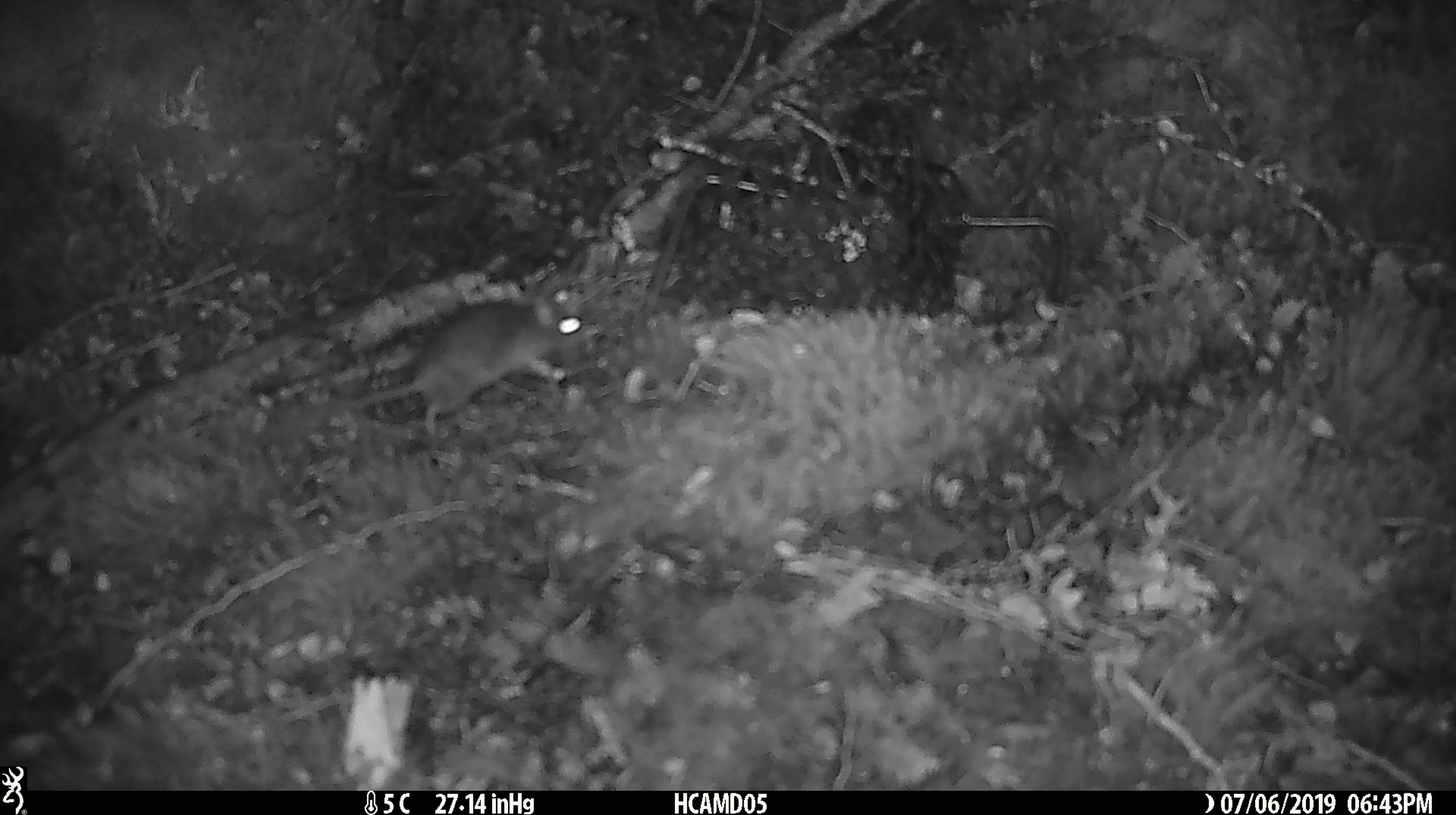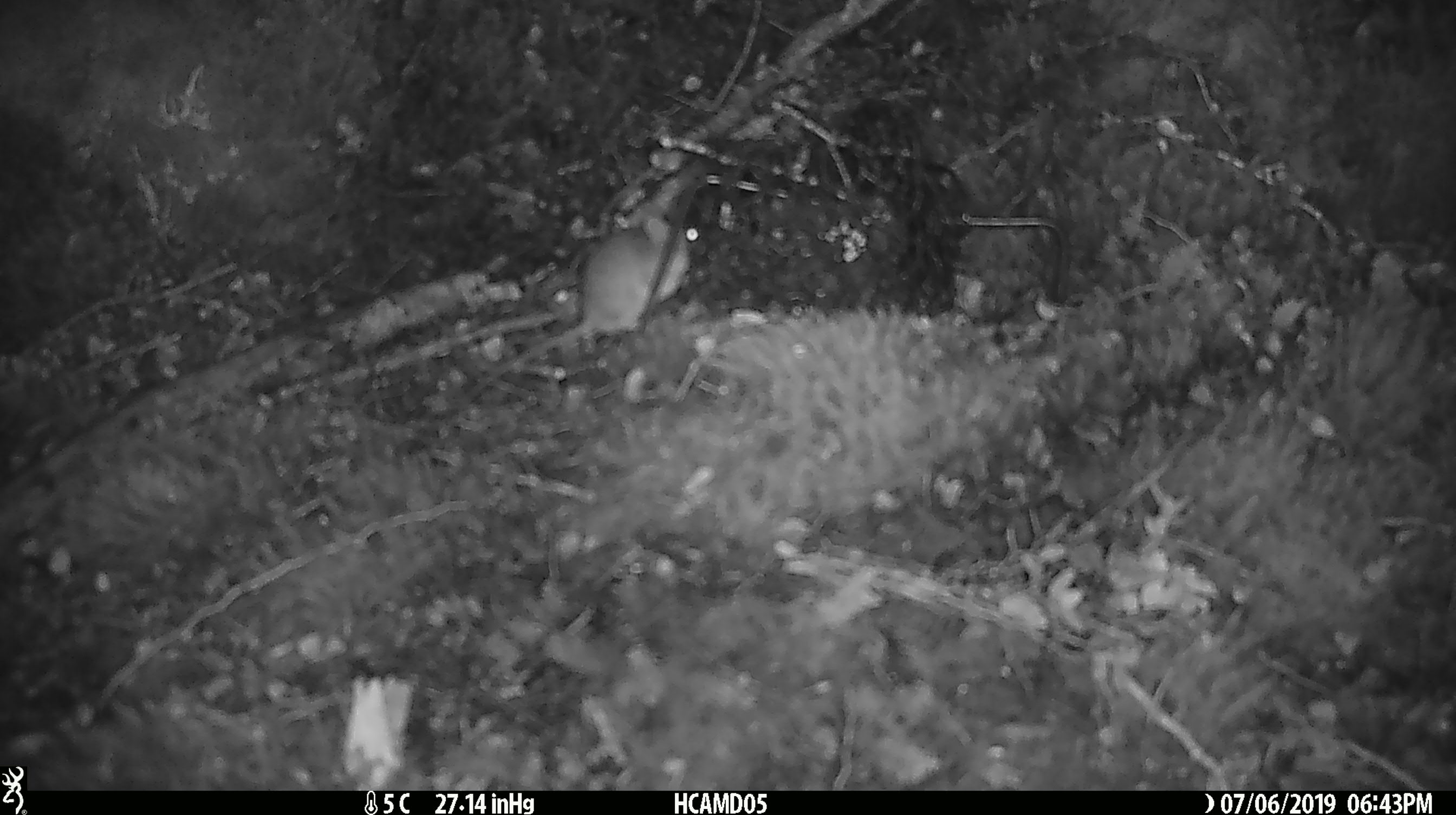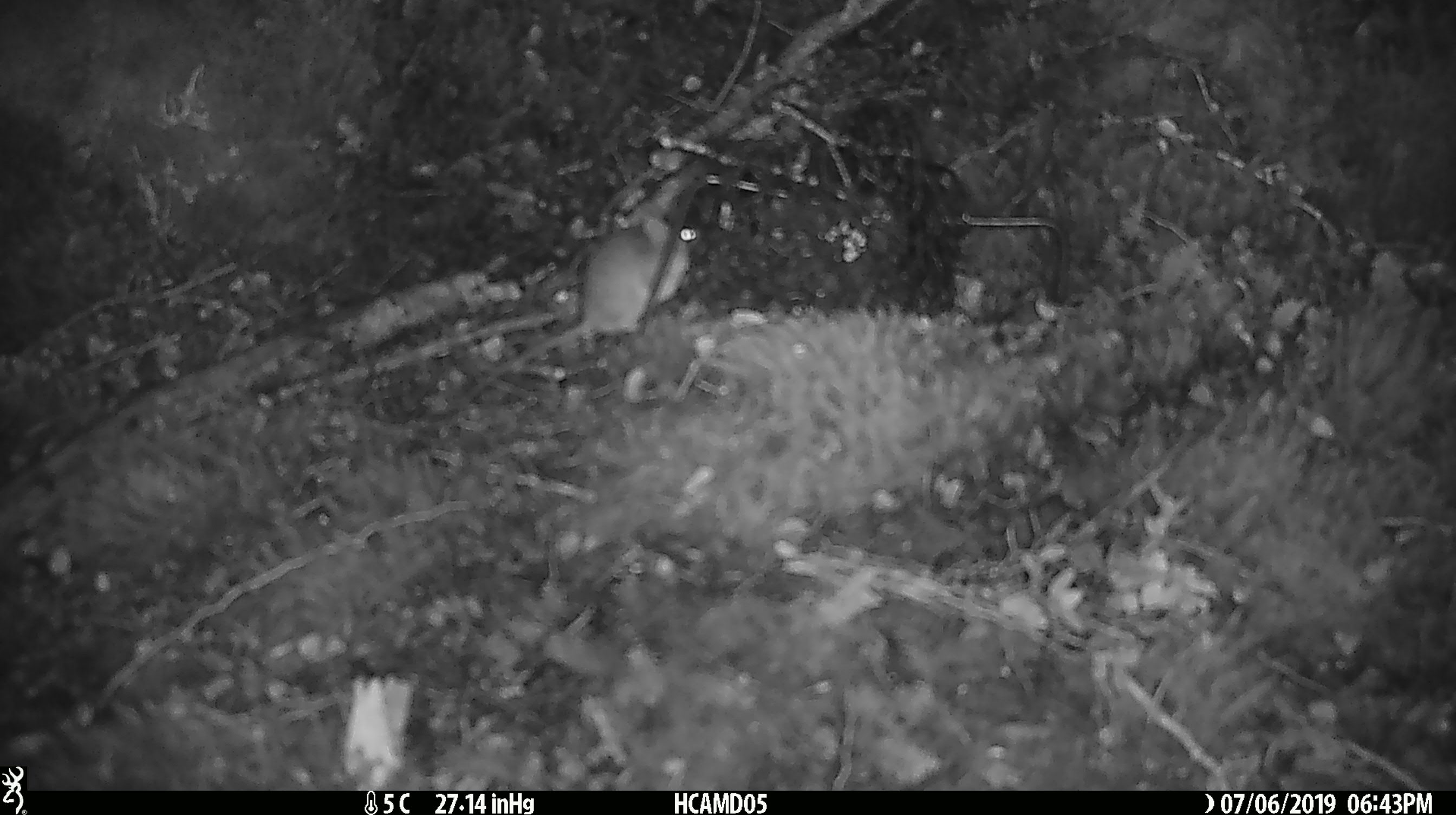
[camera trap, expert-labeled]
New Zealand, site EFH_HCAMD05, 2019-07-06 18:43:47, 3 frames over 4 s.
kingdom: Animalia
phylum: Chordata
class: Mammalia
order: Rodentia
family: Muridae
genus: Mus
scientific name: Mus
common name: mouse